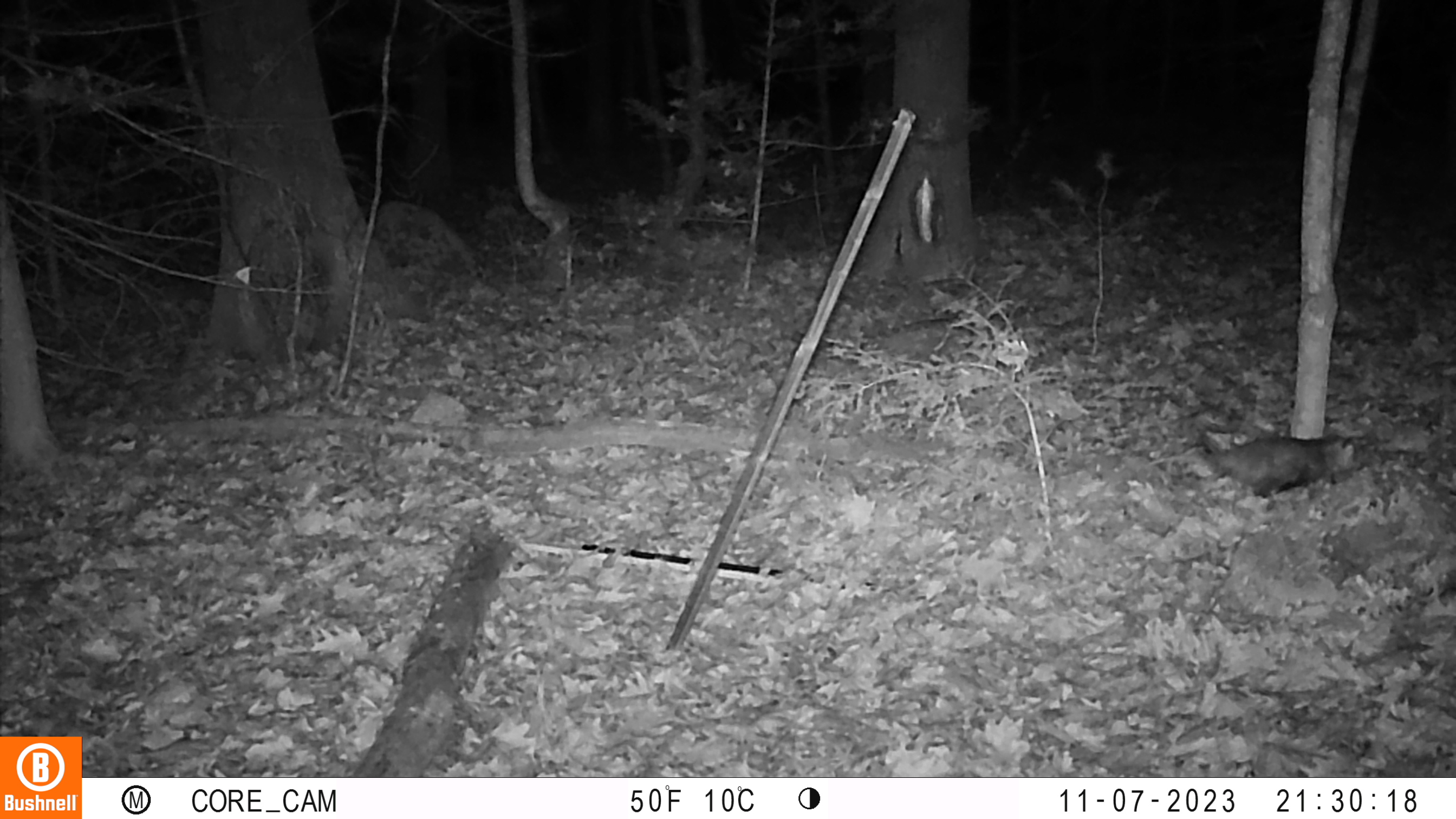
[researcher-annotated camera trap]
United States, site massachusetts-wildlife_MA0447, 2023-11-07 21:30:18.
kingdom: Animalia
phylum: Chordata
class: Mammalia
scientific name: Mammalia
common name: mammal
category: mammal sp.